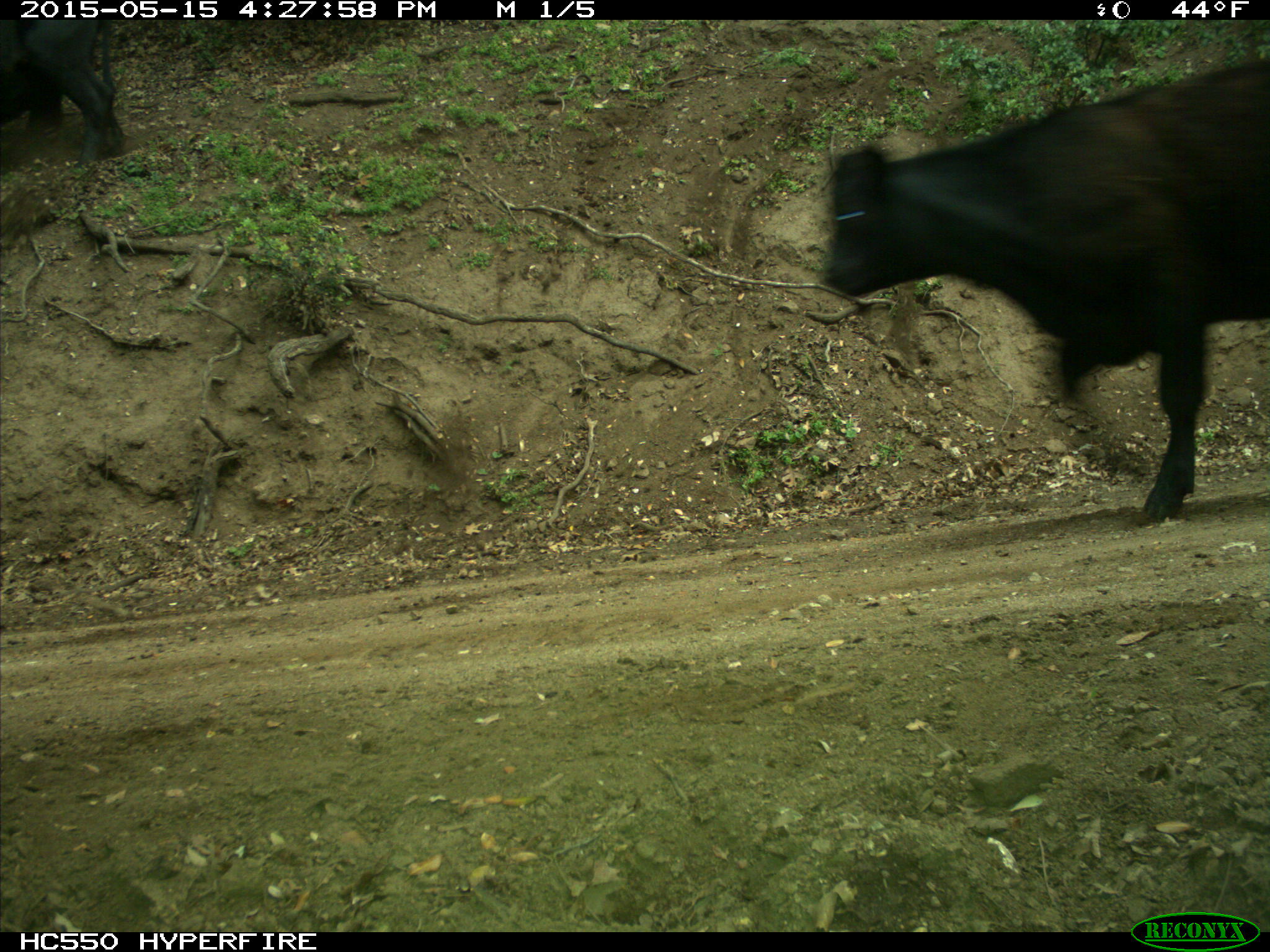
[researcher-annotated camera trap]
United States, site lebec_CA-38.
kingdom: Animalia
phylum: Chordata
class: Mammalia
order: Artiodactyla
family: Bovidae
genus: Bos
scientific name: Bos taurus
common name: domestic cow